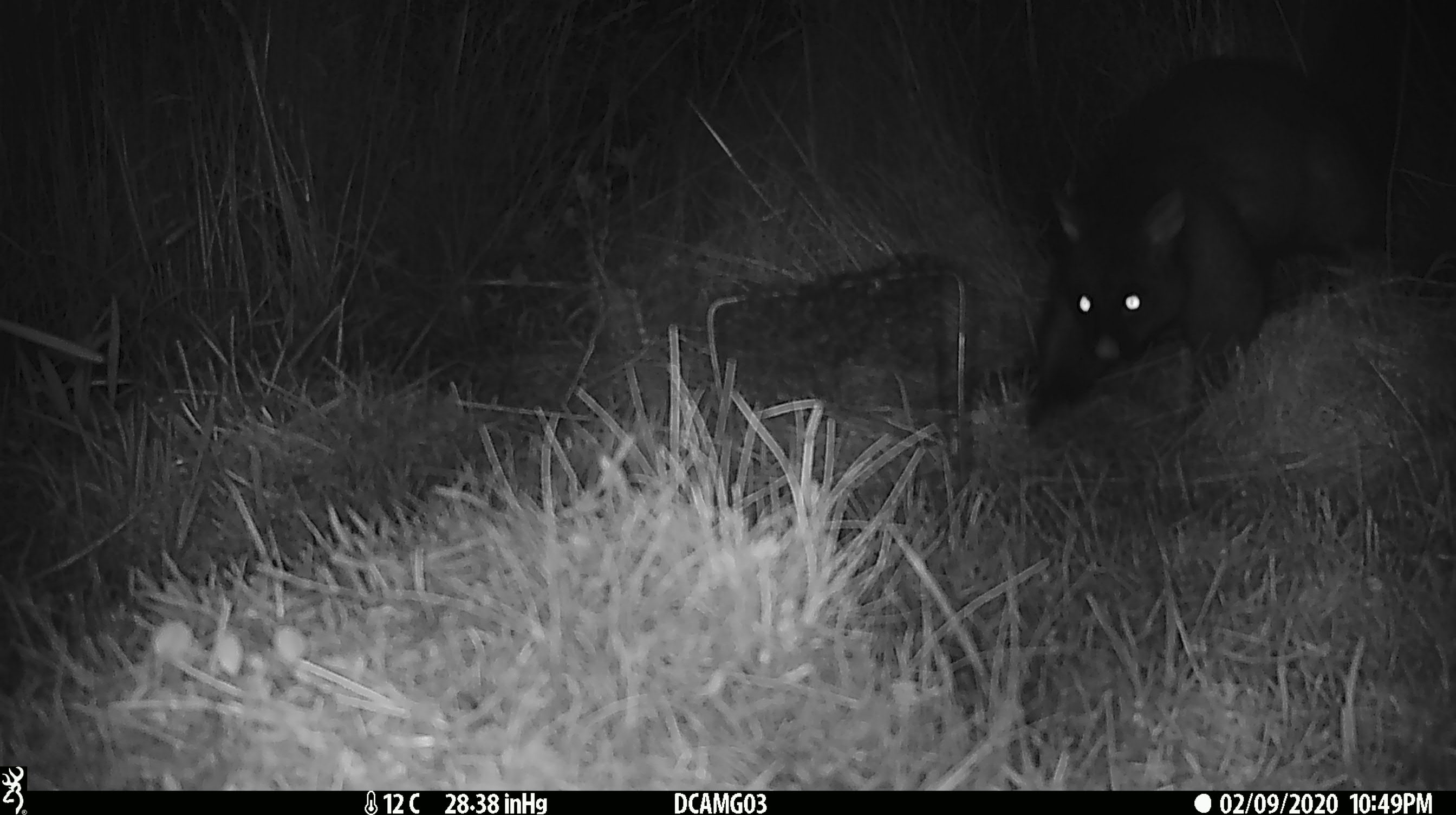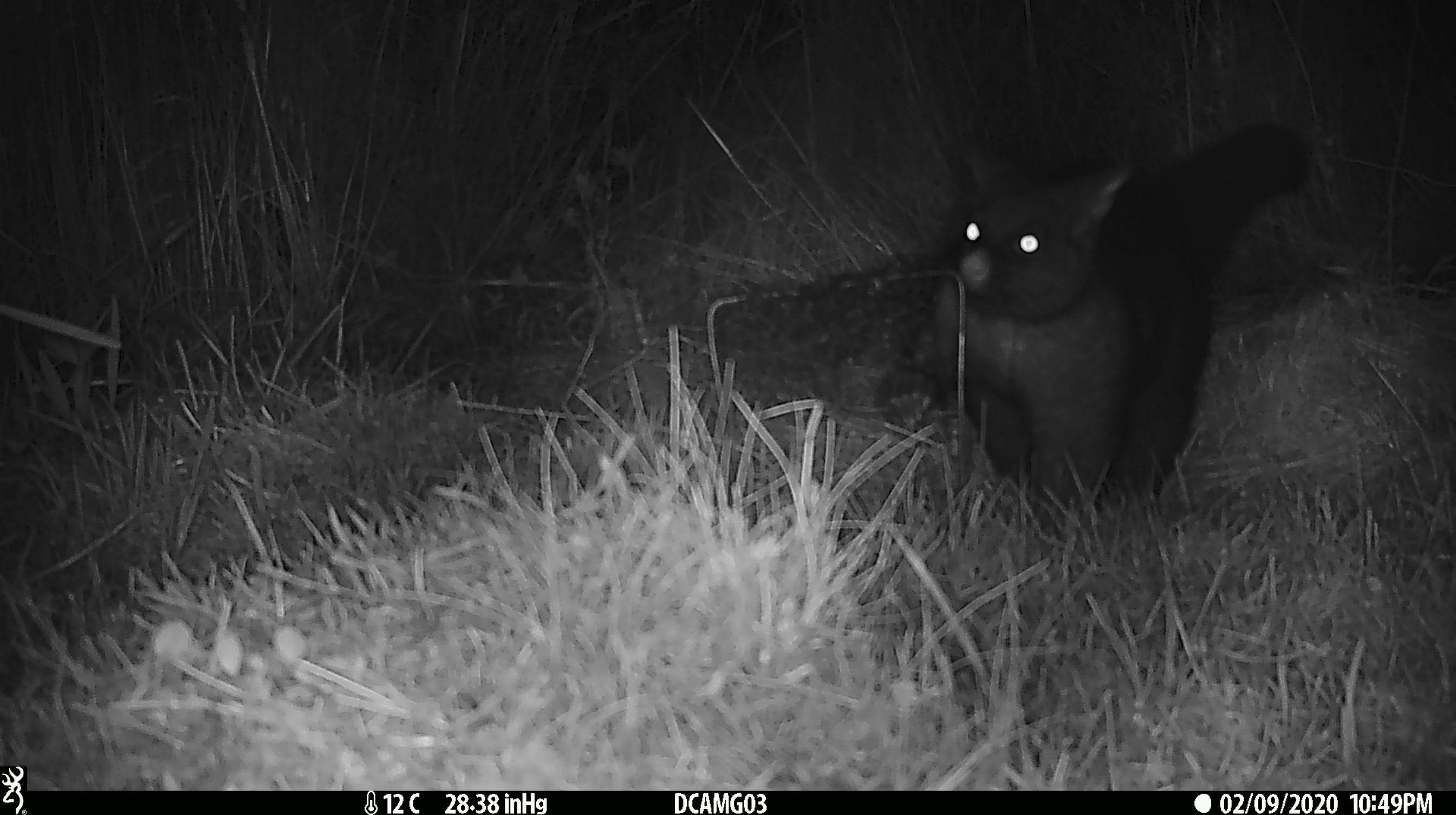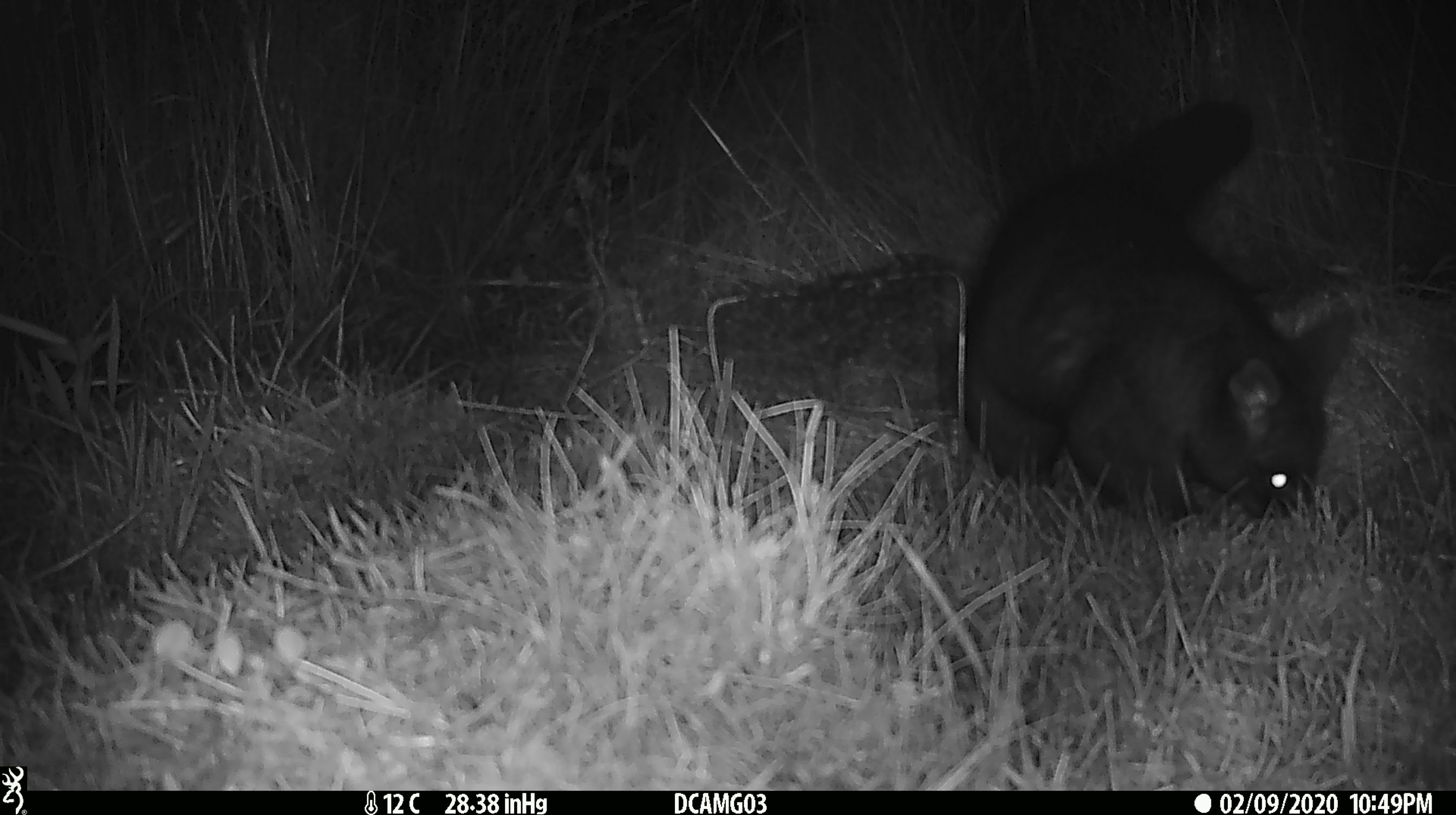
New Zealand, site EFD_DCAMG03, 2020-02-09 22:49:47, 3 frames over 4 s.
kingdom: Animalia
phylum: Chordata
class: Mammalia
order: Diprotodontia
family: Phalangeridae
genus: Trichosurus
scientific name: Trichosurus vulpecula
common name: common brushtail possum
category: possum